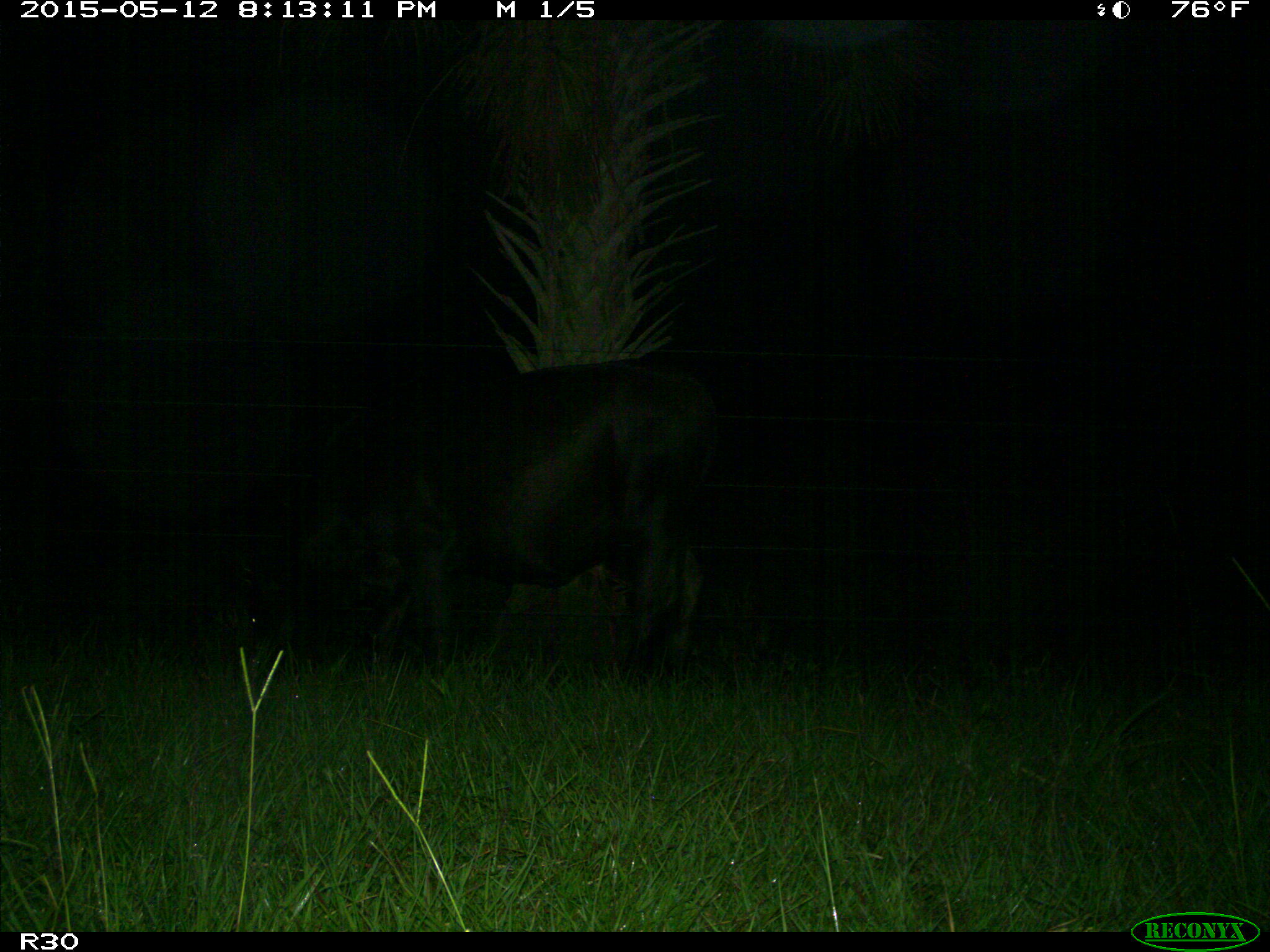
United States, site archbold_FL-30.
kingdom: Animalia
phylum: Chordata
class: Mammalia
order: Artiodactyla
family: Bovidae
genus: Bos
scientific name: Bos taurus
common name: domestic cow